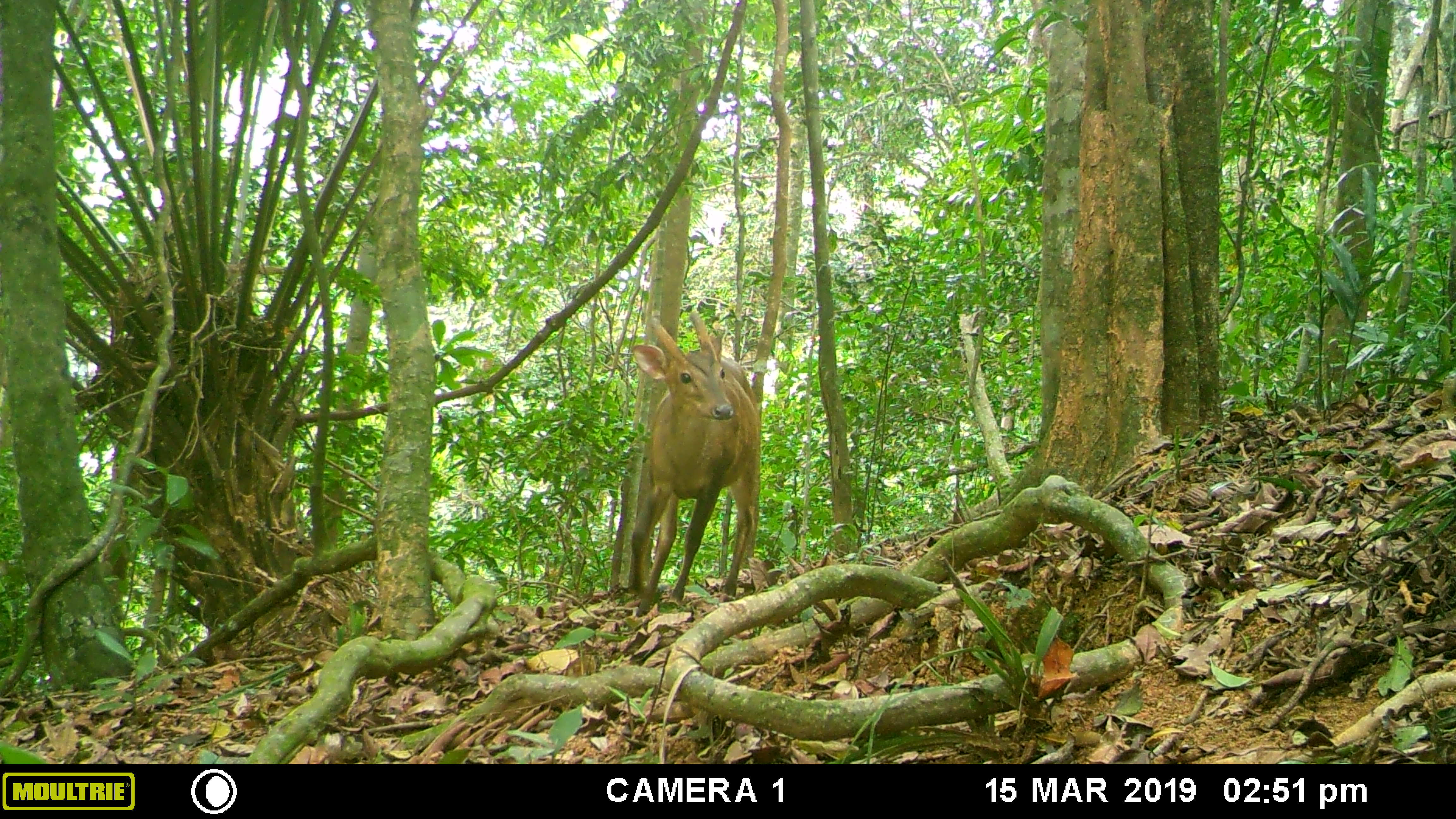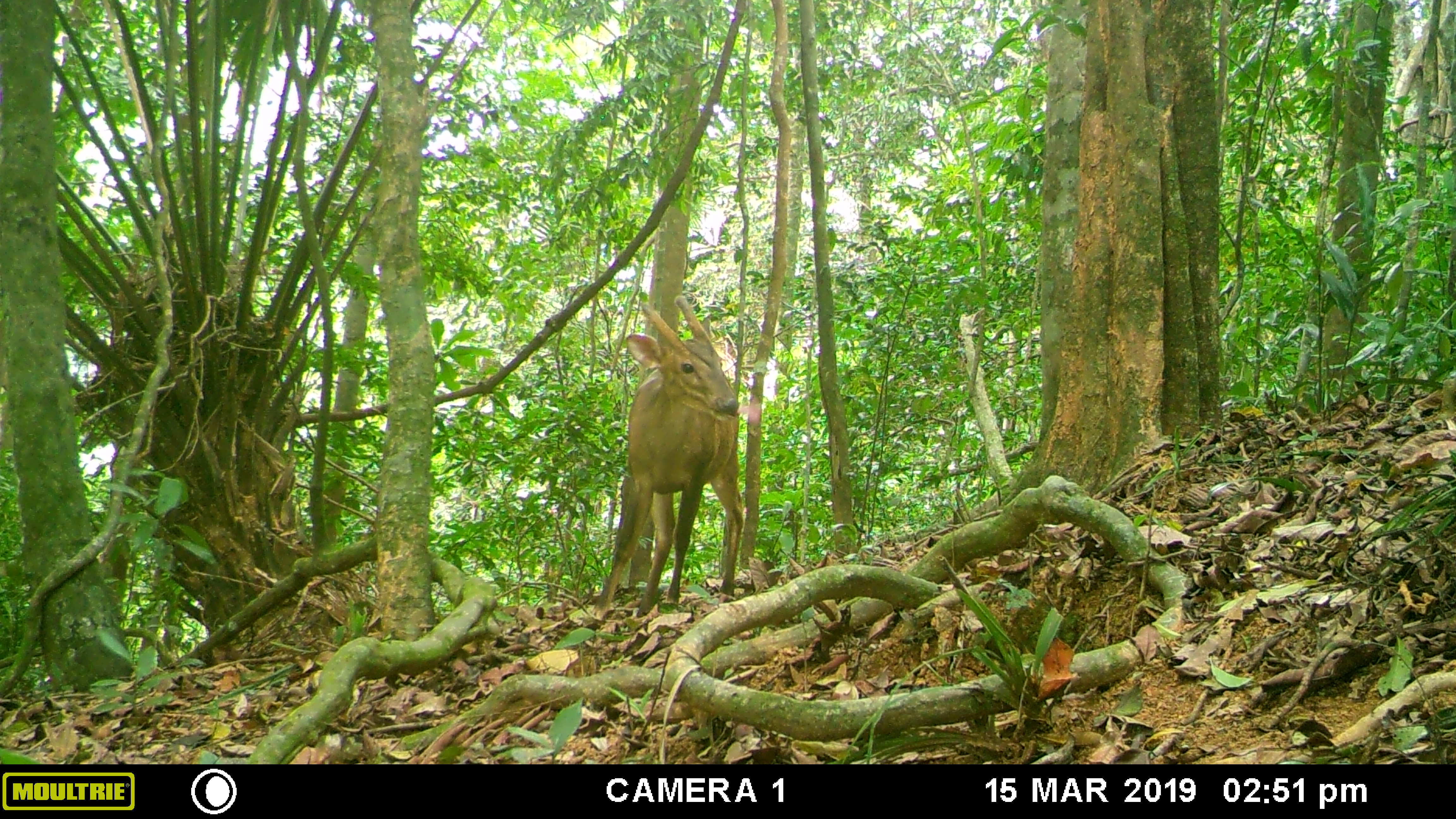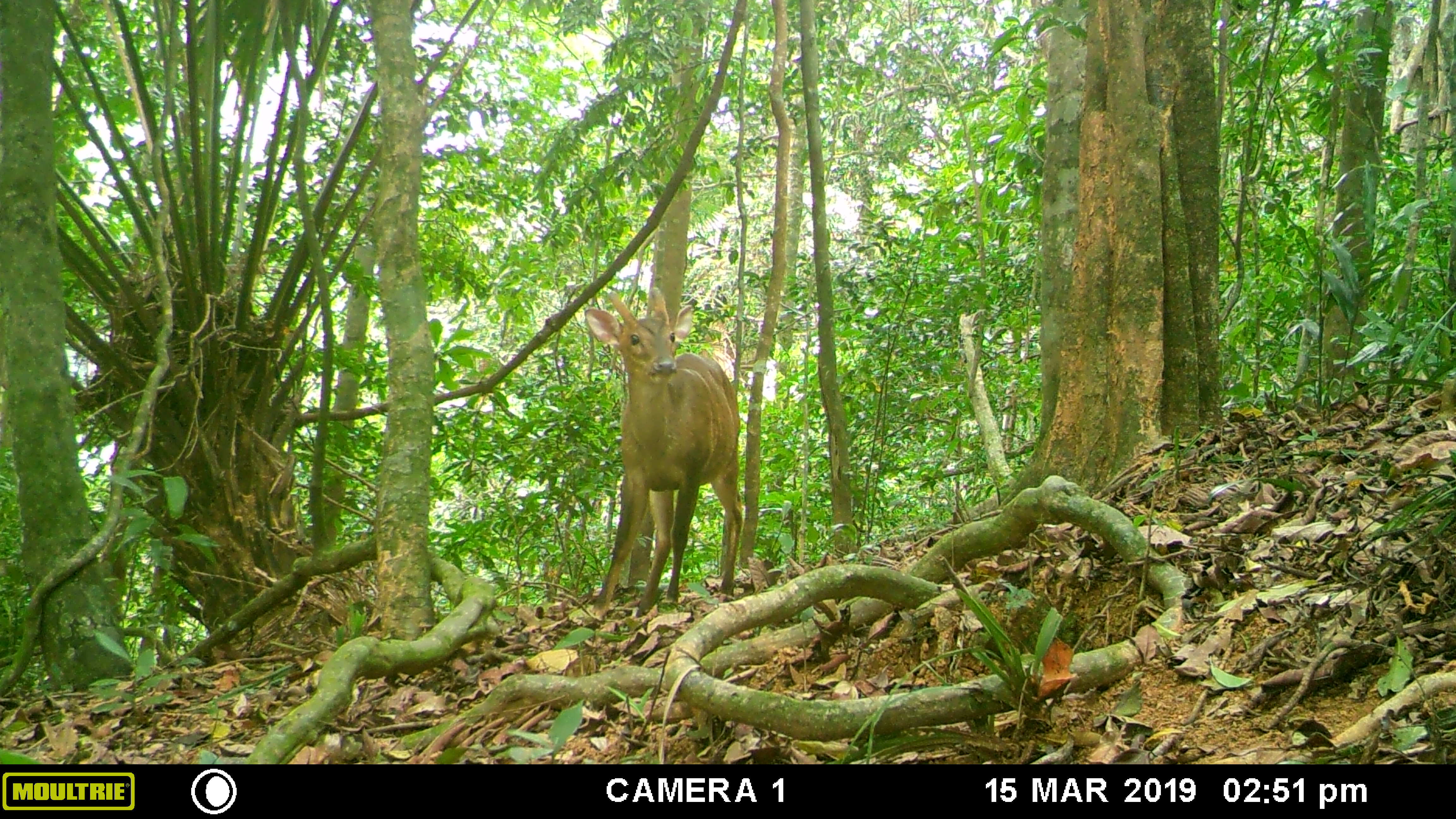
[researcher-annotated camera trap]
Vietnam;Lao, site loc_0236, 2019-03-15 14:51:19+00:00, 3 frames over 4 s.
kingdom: Animalia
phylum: Chordata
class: Mammalia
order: Artiodactyla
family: Cervidae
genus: Muntiacus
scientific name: Muntiacus vuquangensis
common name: large-antlered muntjac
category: large antlered muntjac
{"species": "large antlered muntjac (large-antlered muntjac) (Muntiacus vuquangensis)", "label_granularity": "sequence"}